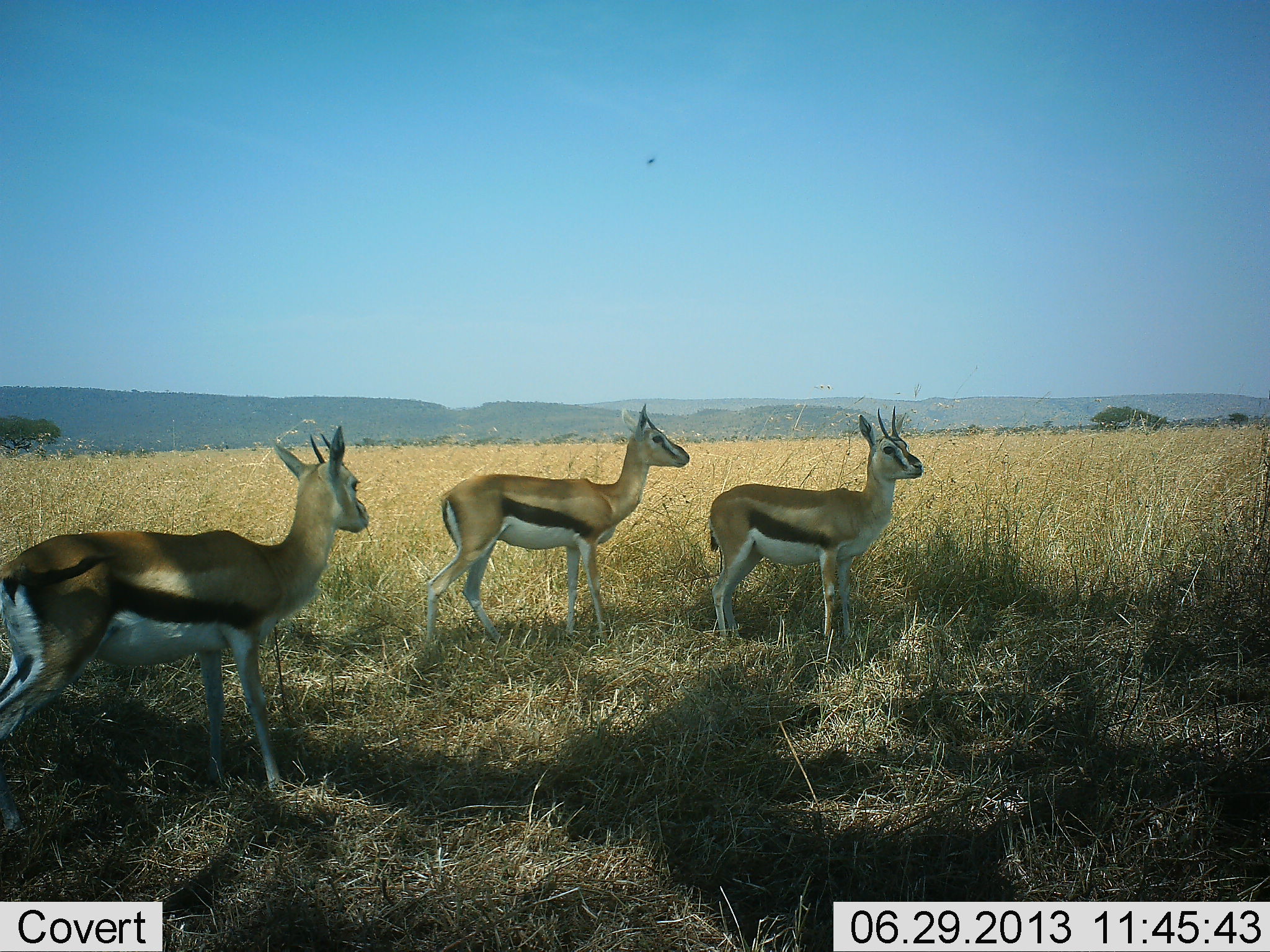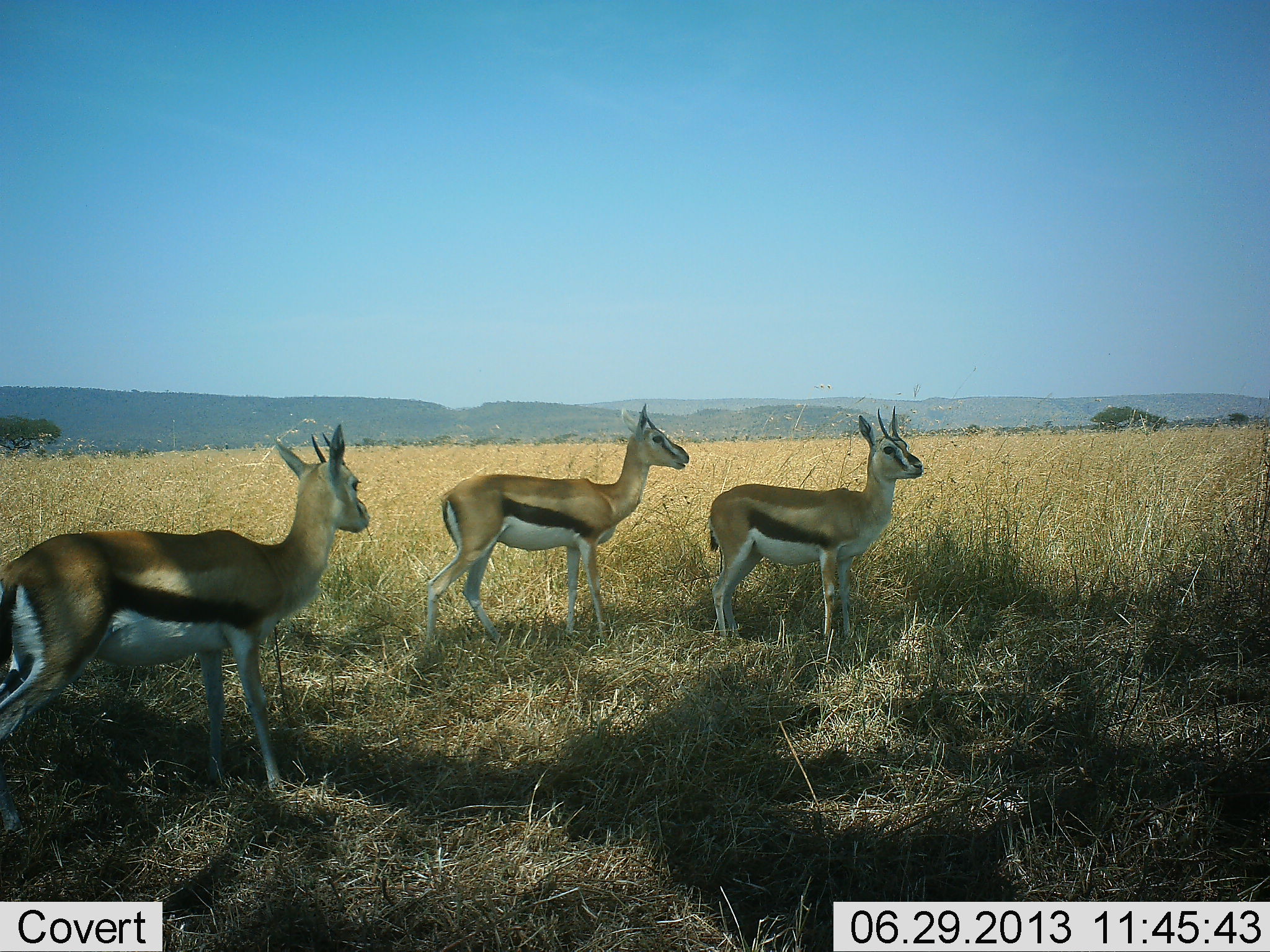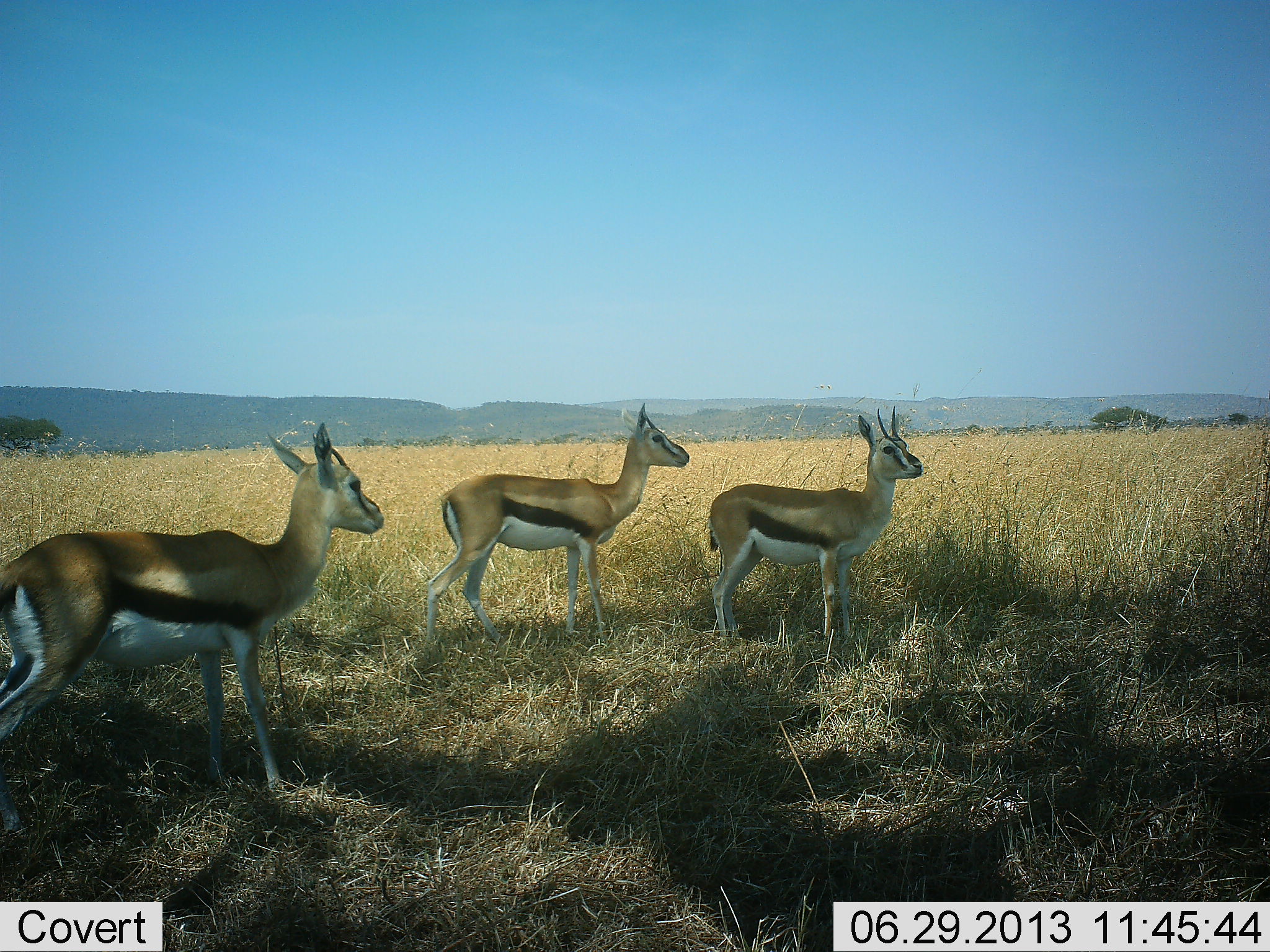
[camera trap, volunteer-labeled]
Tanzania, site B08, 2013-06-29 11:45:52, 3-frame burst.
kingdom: Animalia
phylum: Chordata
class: Mammalia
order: Artiodactyla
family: Bovidae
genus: Eudorcas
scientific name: Eudorcas thomsonii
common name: thomson's gazelle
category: gazellethomsons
Gazellethomsons (thomson's gazelle) (Eudorcas thomsonii), count 3. Behavior (volunteer vote fractions): standing 100%, resting 0%, moving 0%, interacting 0%. Young present (vote fraction): 0%. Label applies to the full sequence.